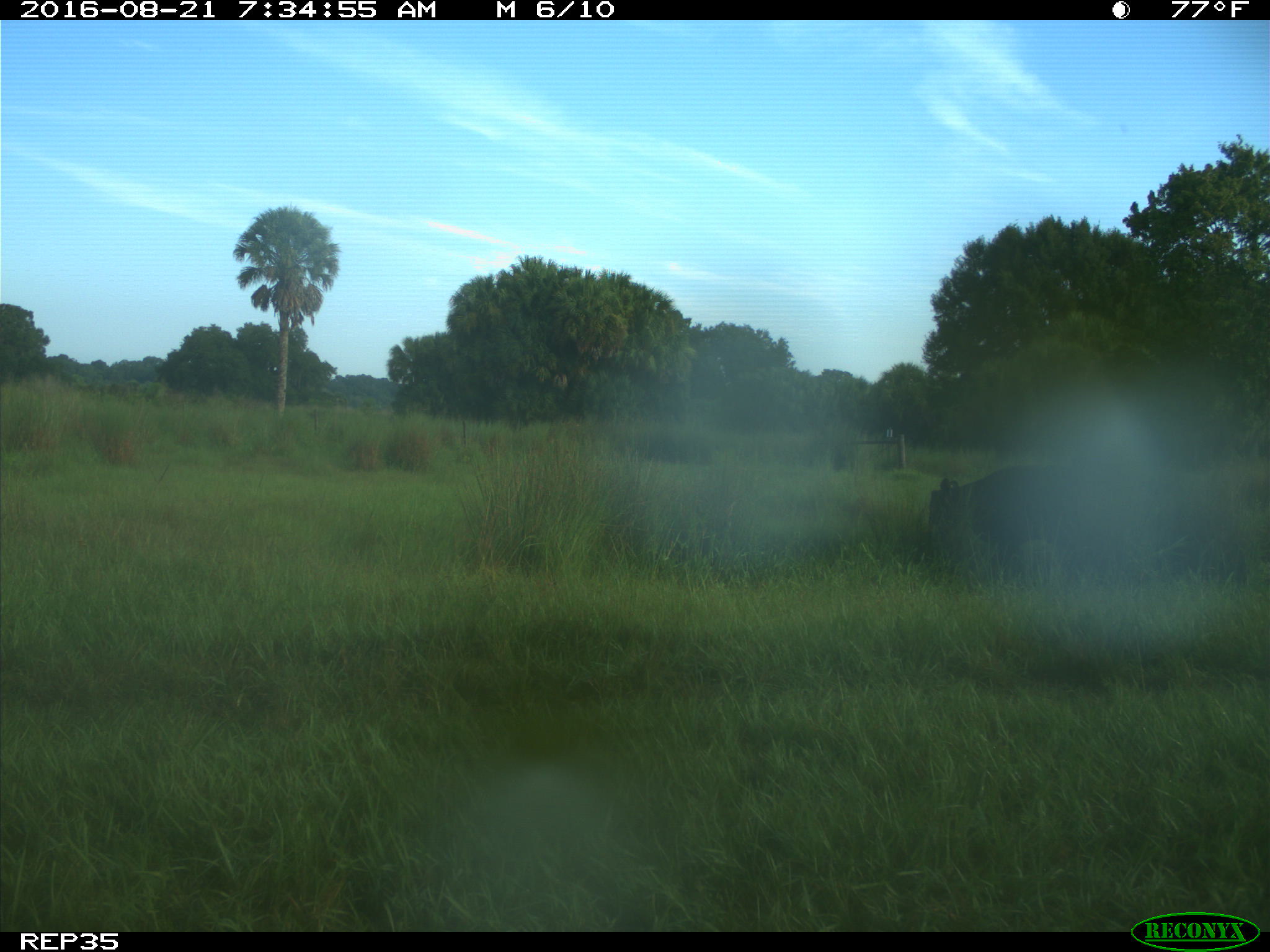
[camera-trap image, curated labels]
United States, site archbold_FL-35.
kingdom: Animalia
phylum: Chordata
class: Mammalia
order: Artiodactyla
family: Bovidae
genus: Bos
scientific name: Bos taurus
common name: domestic cow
Bos taurus (domestic cow).